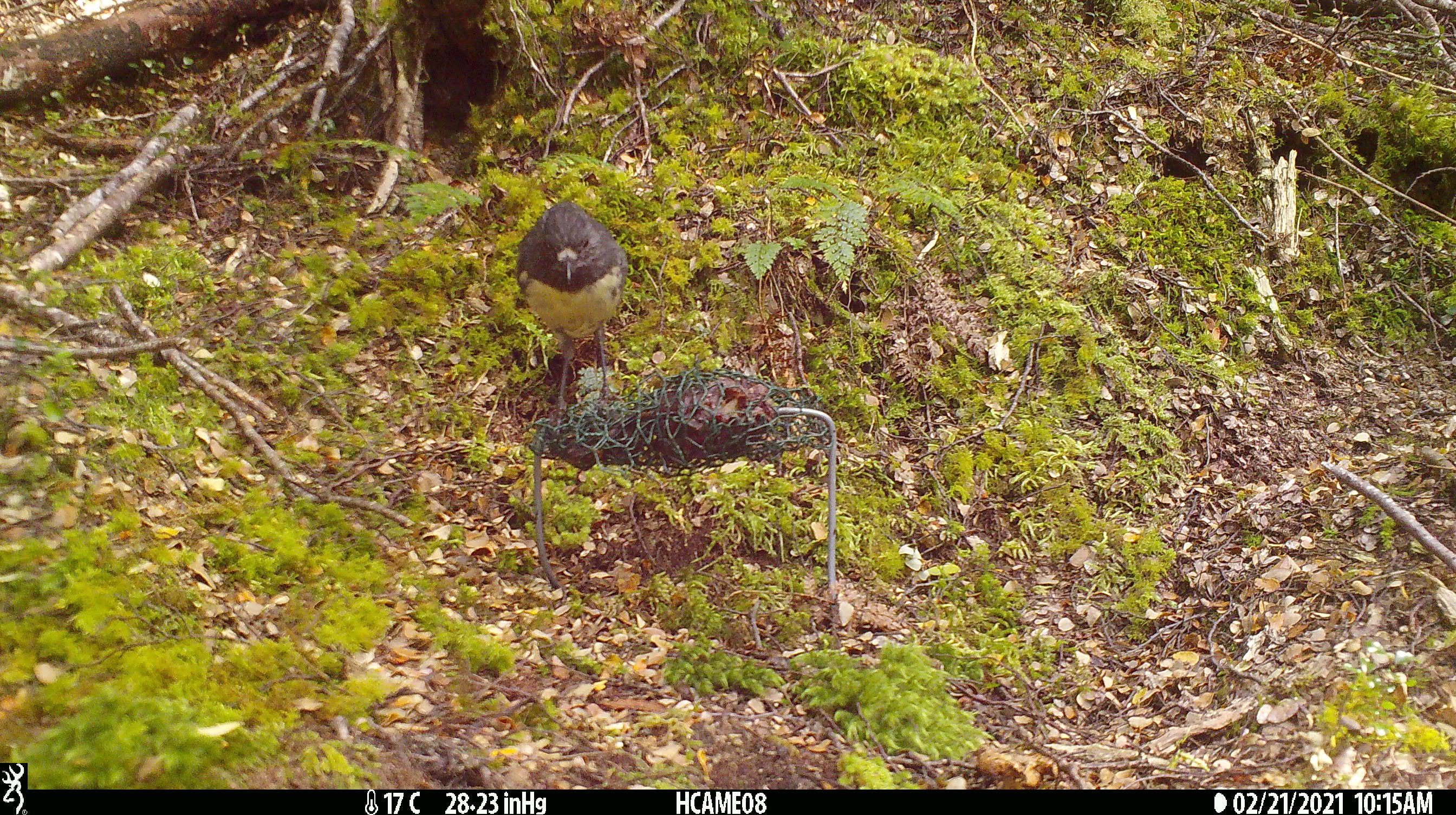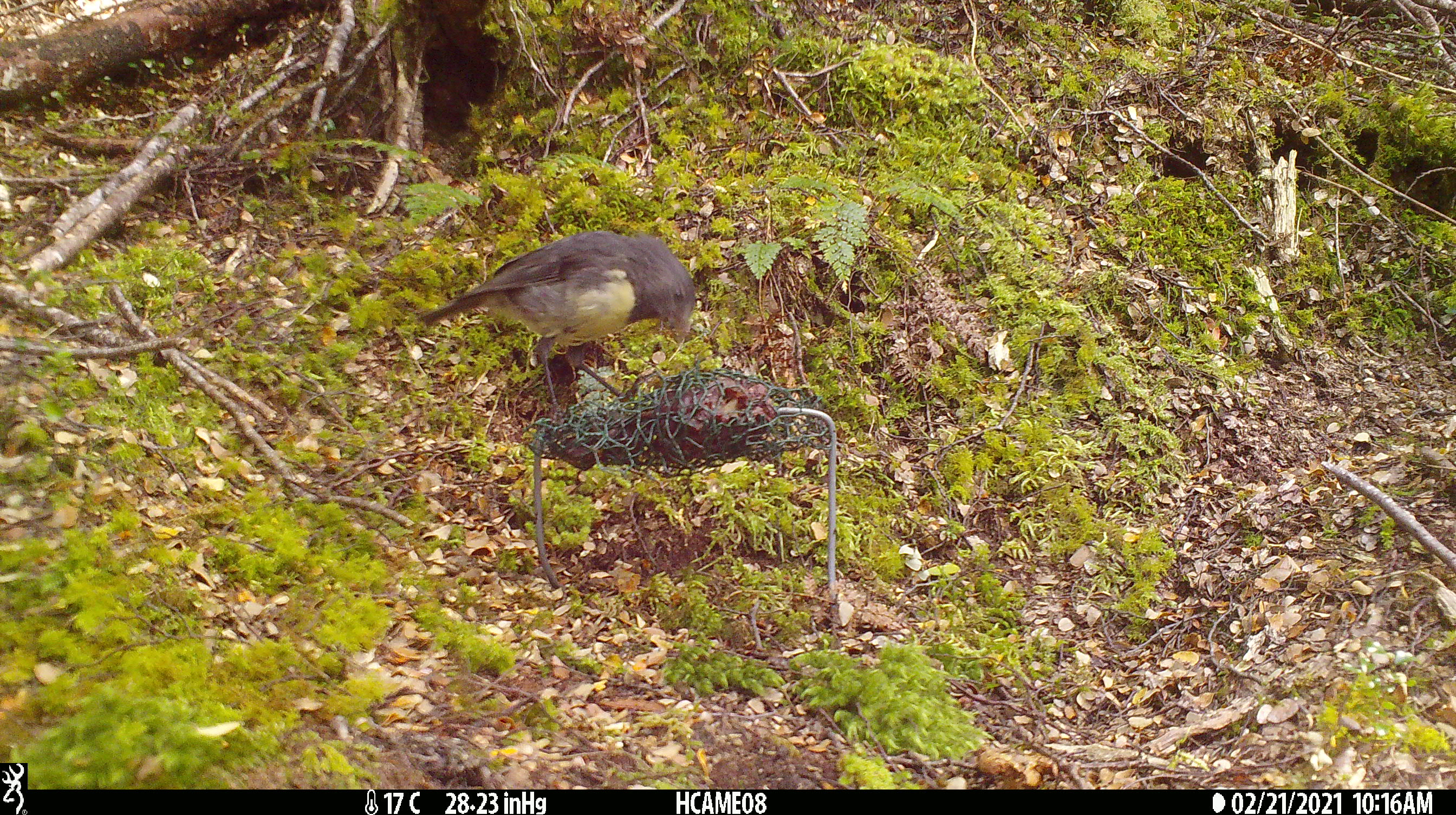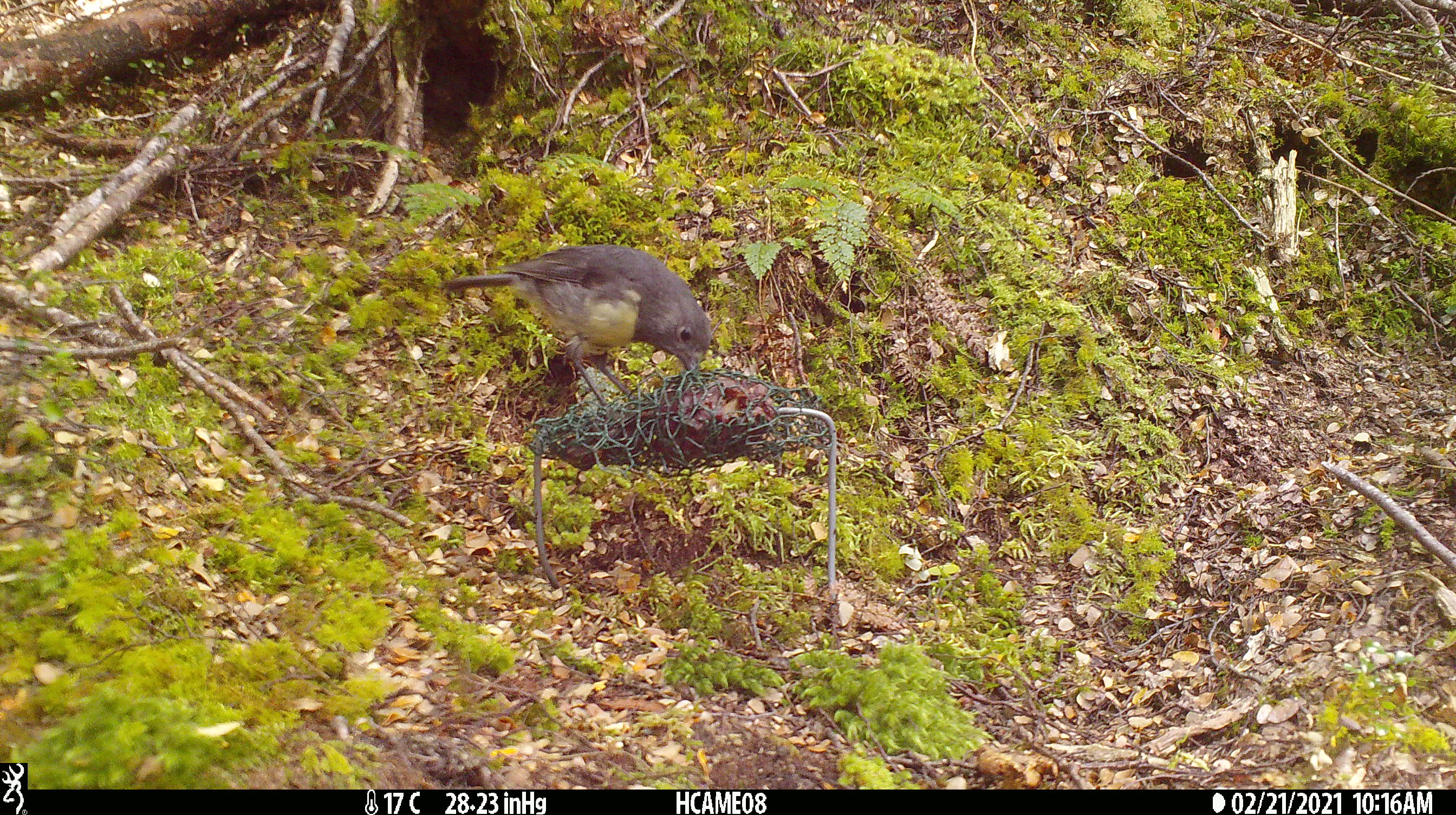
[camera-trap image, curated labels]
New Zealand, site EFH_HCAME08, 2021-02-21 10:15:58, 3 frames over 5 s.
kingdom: Animalia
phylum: Chordata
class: Aves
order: Passeriformes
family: Petroicidae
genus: Petroica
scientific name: Petroica australis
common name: new zealand robin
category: robin